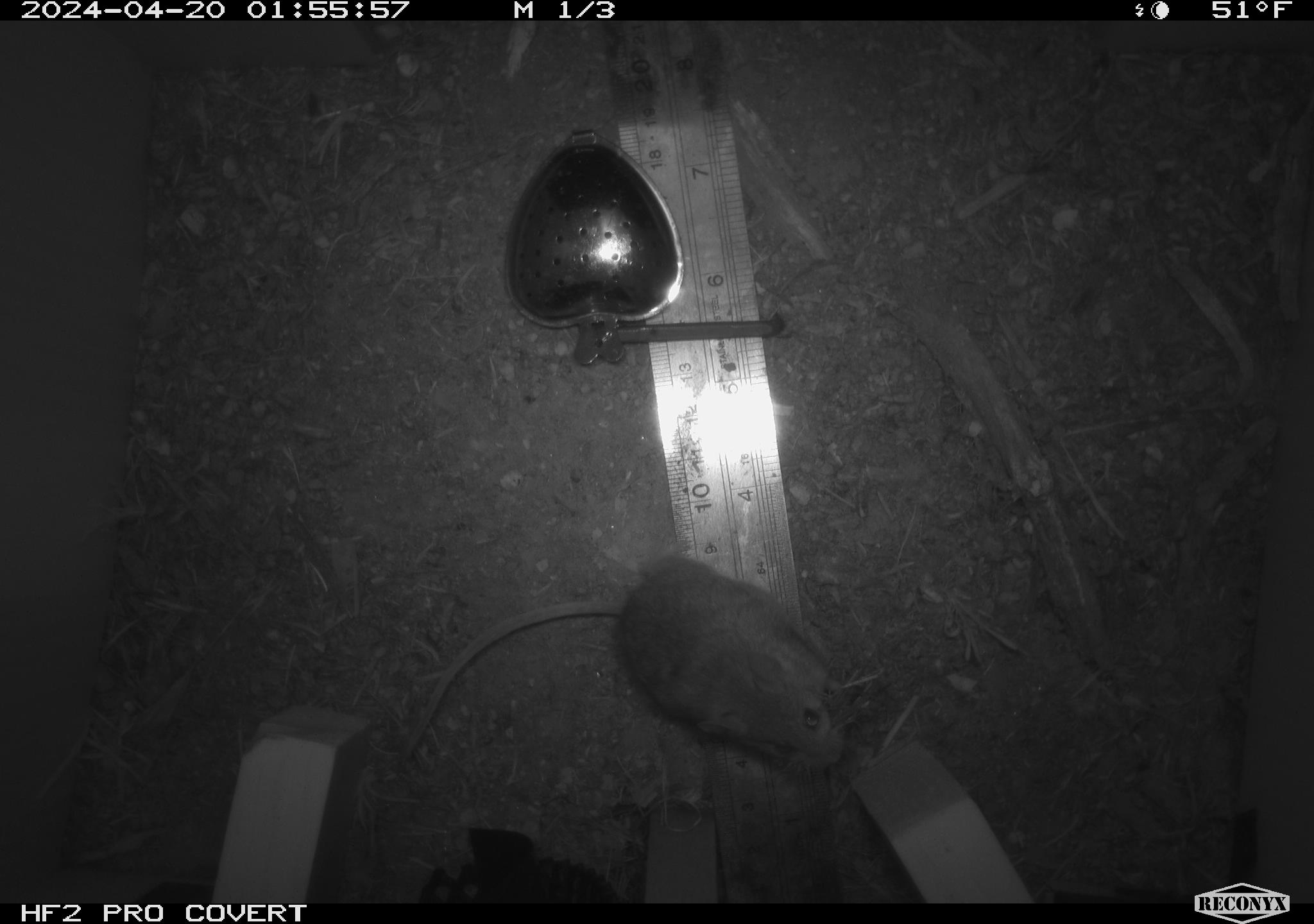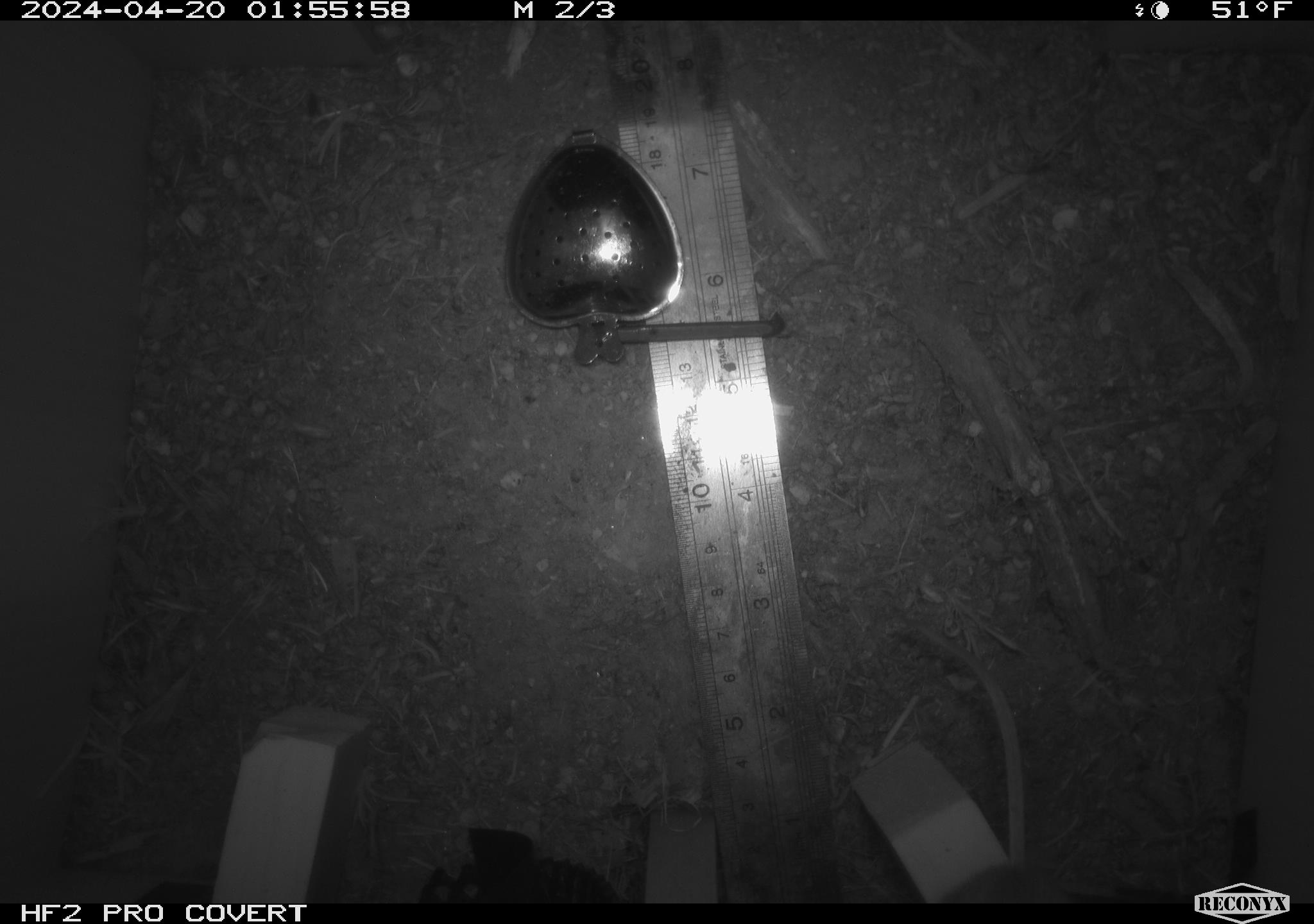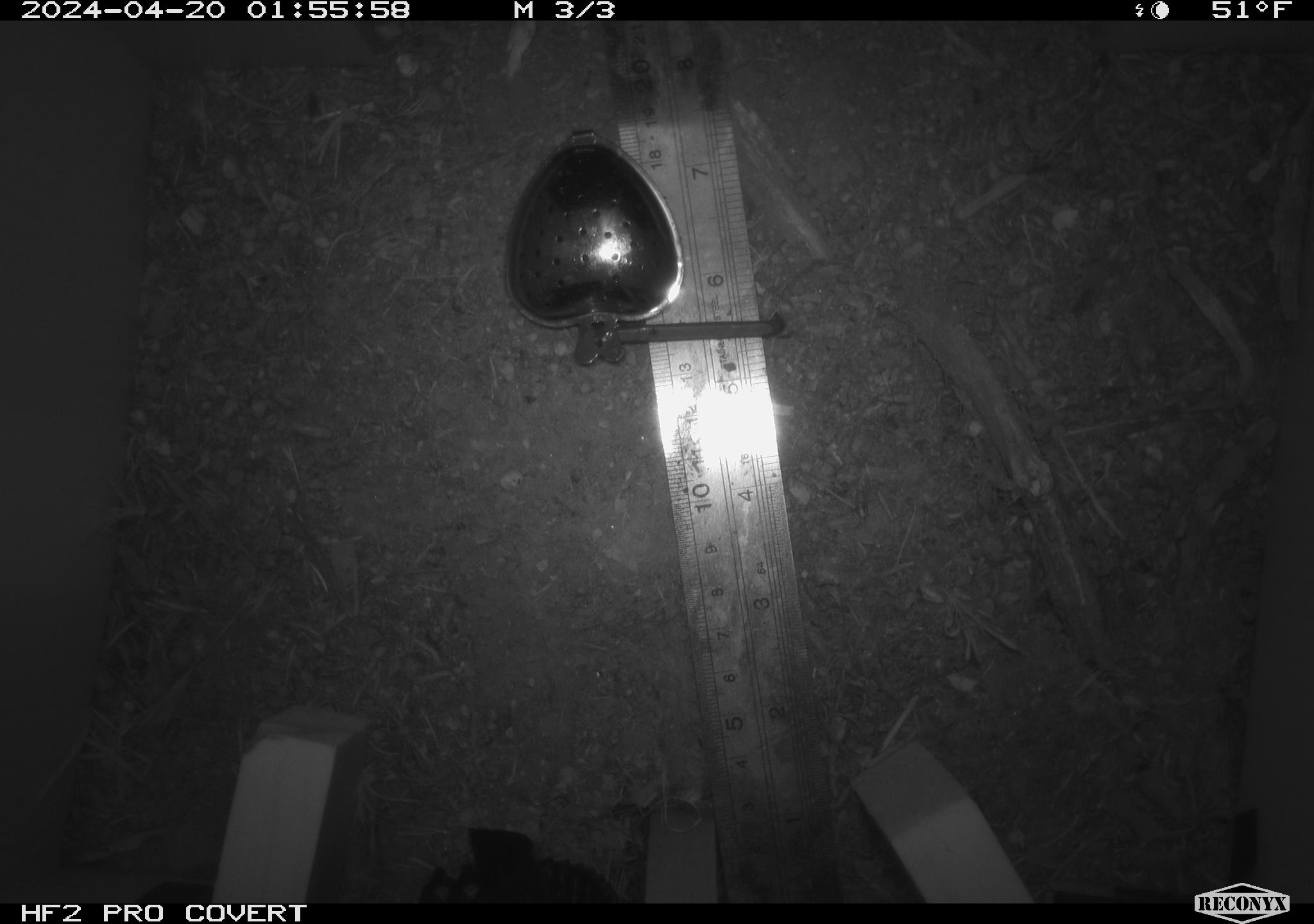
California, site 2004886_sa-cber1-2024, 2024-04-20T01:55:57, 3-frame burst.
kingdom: Animalia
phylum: Chordata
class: Mammalia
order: Rodentia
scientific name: Rodentia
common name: mouse species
Mouse species (Rodentia).